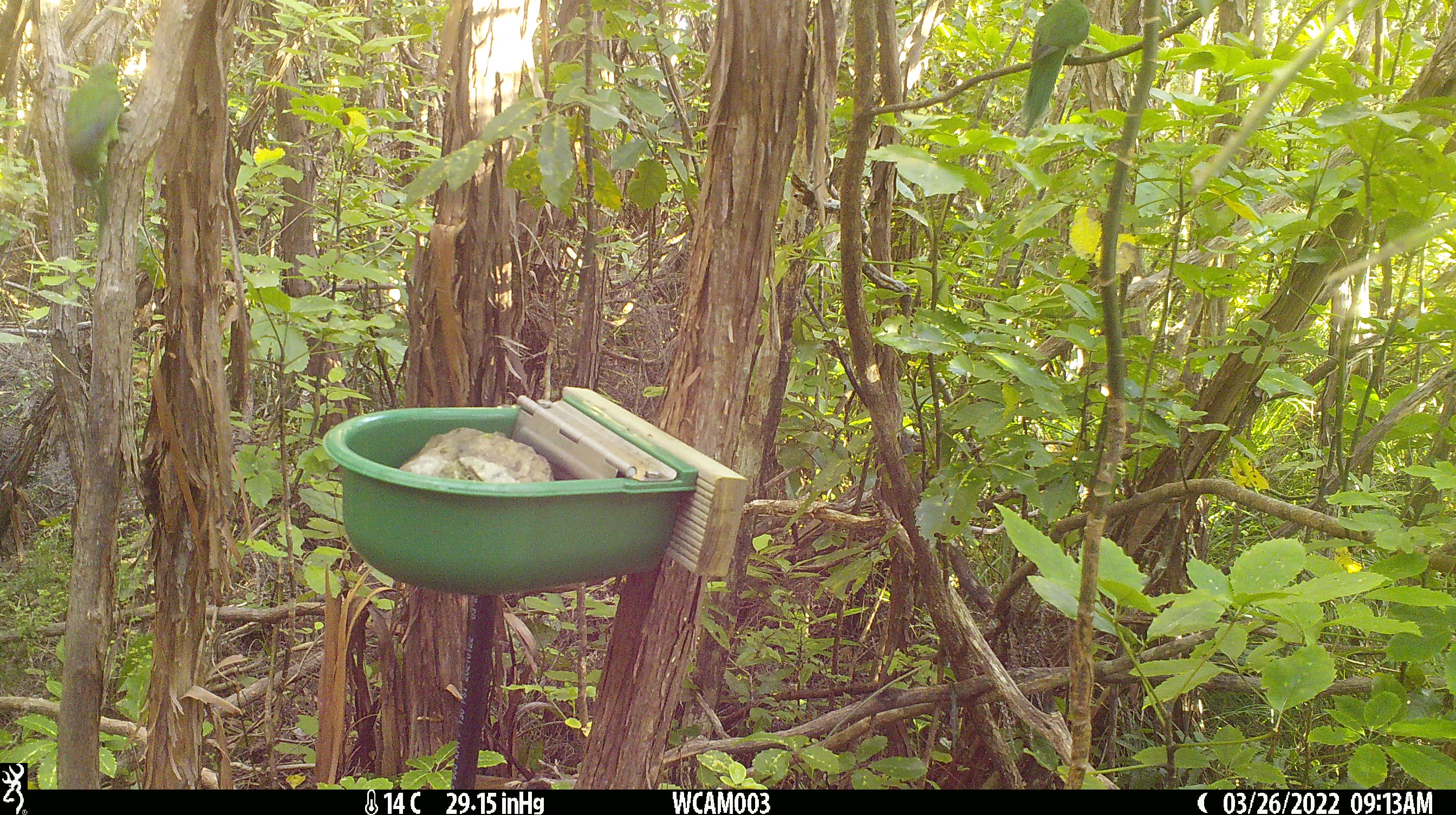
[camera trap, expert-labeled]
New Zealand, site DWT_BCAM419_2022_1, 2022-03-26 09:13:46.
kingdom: Animalia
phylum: Chordata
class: Aves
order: Psittaciformes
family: Psittaculidae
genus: Cyanoramphus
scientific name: Cyanoramphus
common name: parakeet